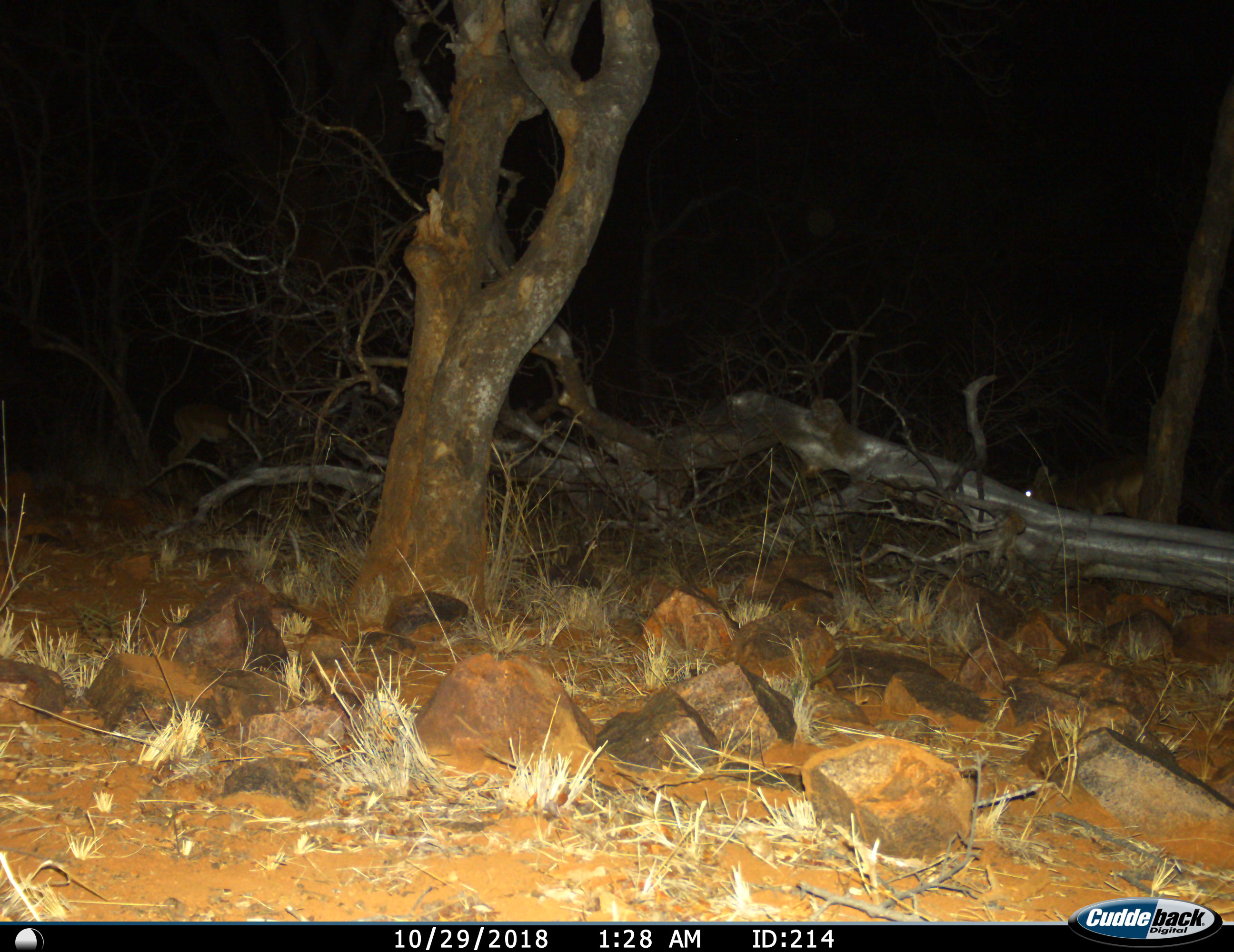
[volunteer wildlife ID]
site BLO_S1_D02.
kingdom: Animalia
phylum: Chordata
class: Mammalia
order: Artiodactyla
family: Bovidae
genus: Aepyceros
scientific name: Aepyceros melampus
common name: impala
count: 2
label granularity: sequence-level